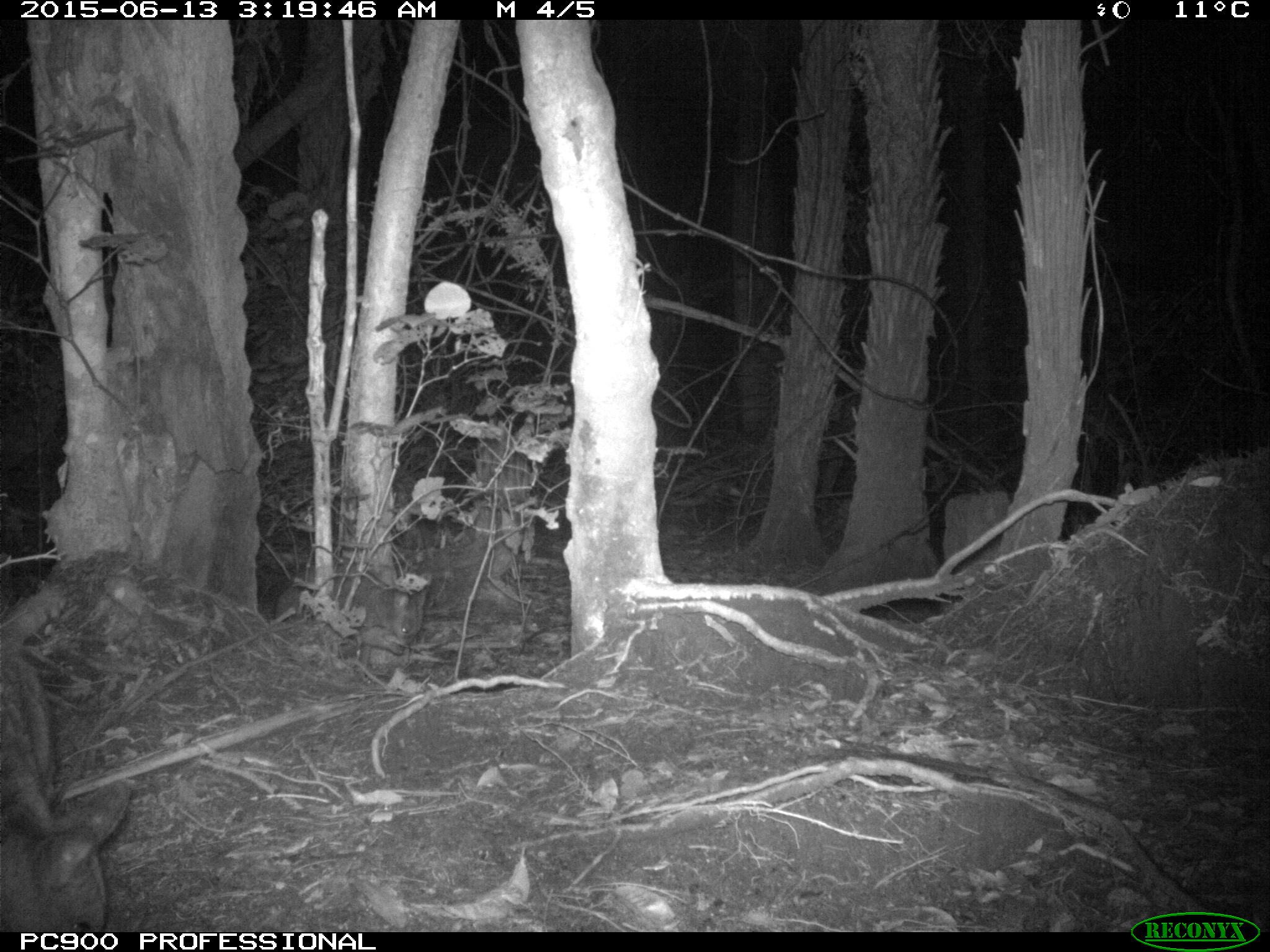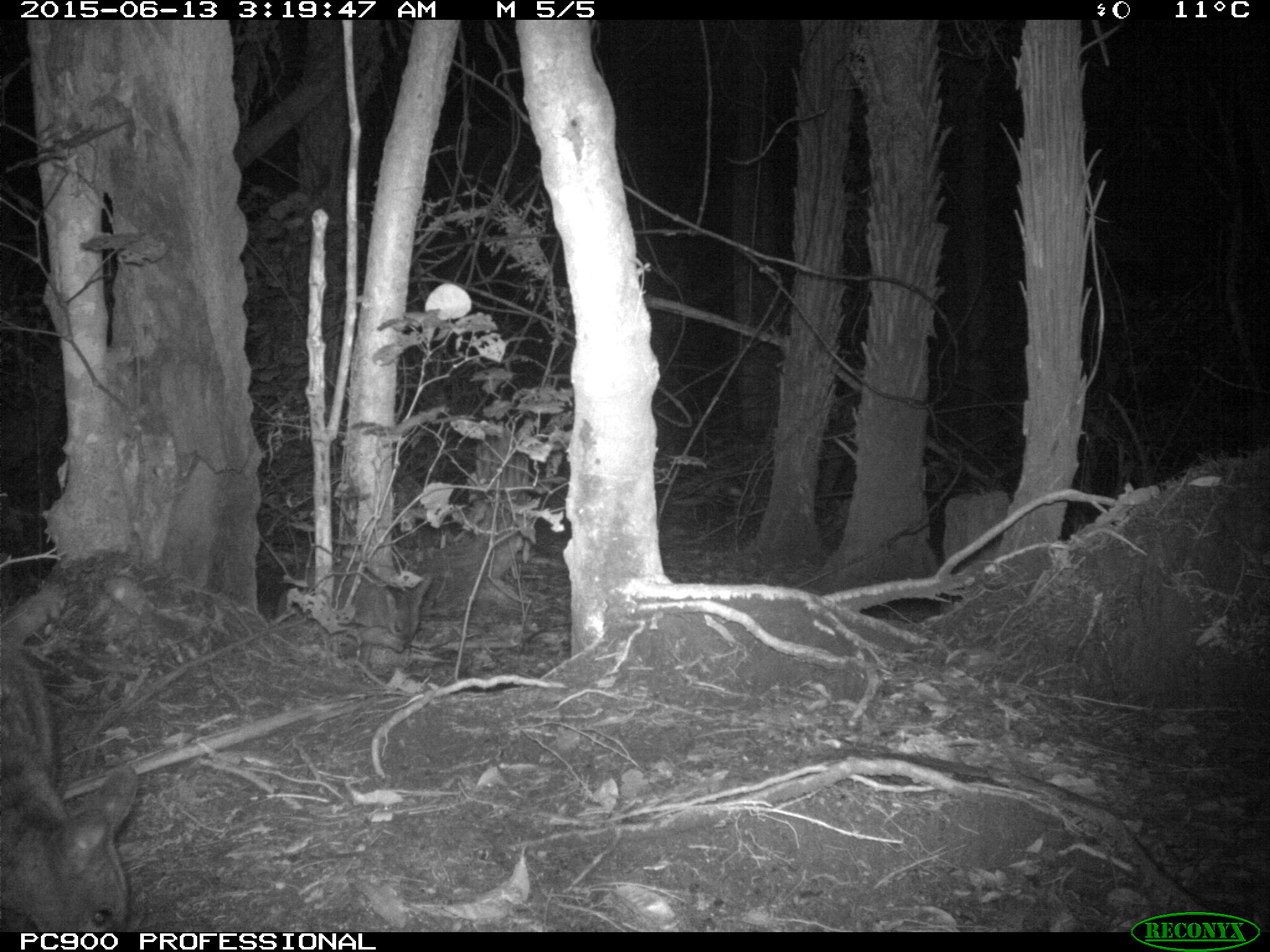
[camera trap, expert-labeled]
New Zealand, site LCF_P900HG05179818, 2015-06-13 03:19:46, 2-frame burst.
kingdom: Animalia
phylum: Chordata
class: Mammalia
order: Diprotodontia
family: Macropodidae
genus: Notamacropus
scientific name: Notamacropus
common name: wallaby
Wallaby (Notamacropus).